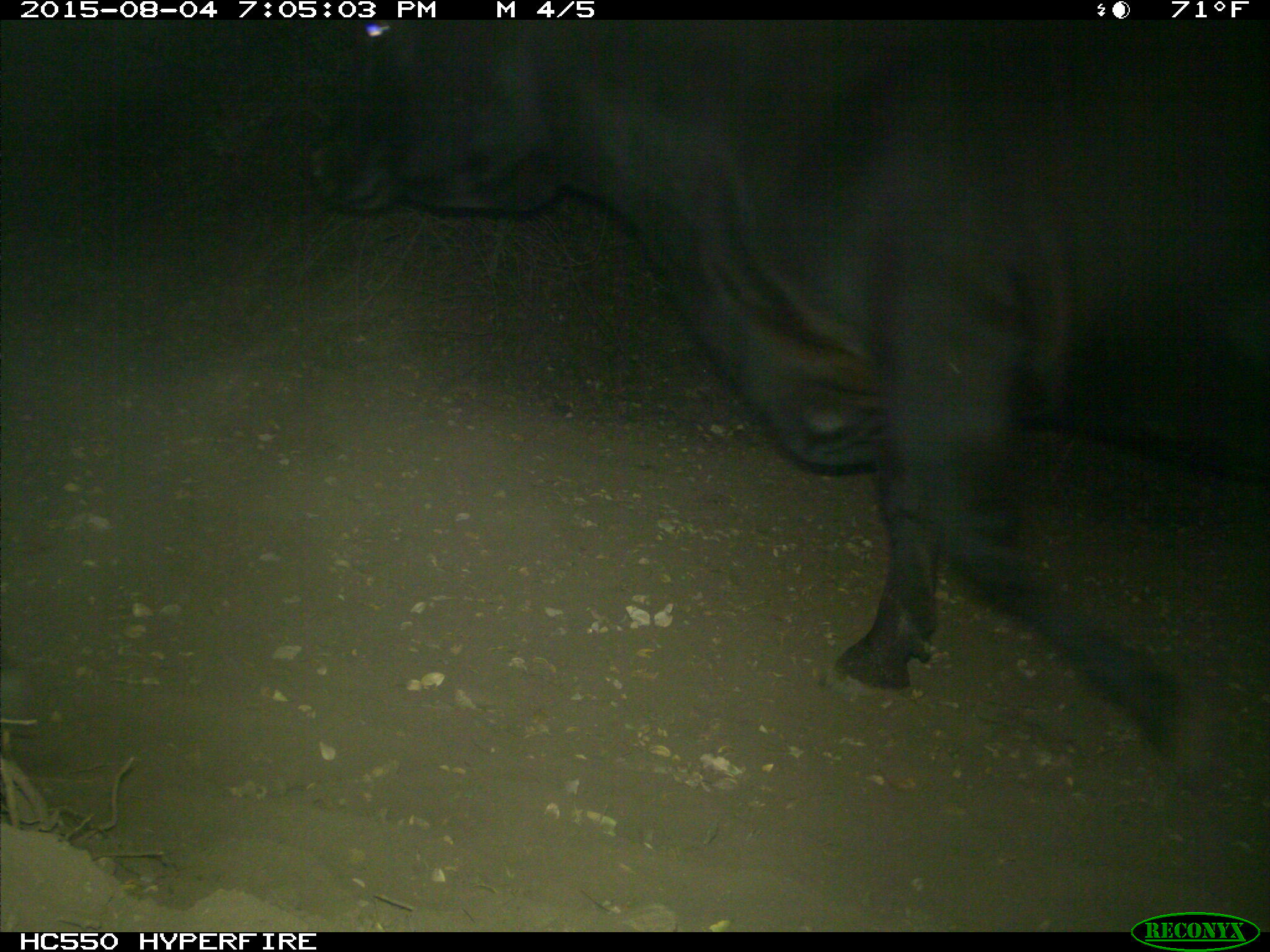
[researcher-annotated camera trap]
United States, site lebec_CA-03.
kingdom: Animalia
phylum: Chordata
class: Mammalia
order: Artiodactyla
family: Bovidae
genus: Bos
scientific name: Bos taurus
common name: domestic cow